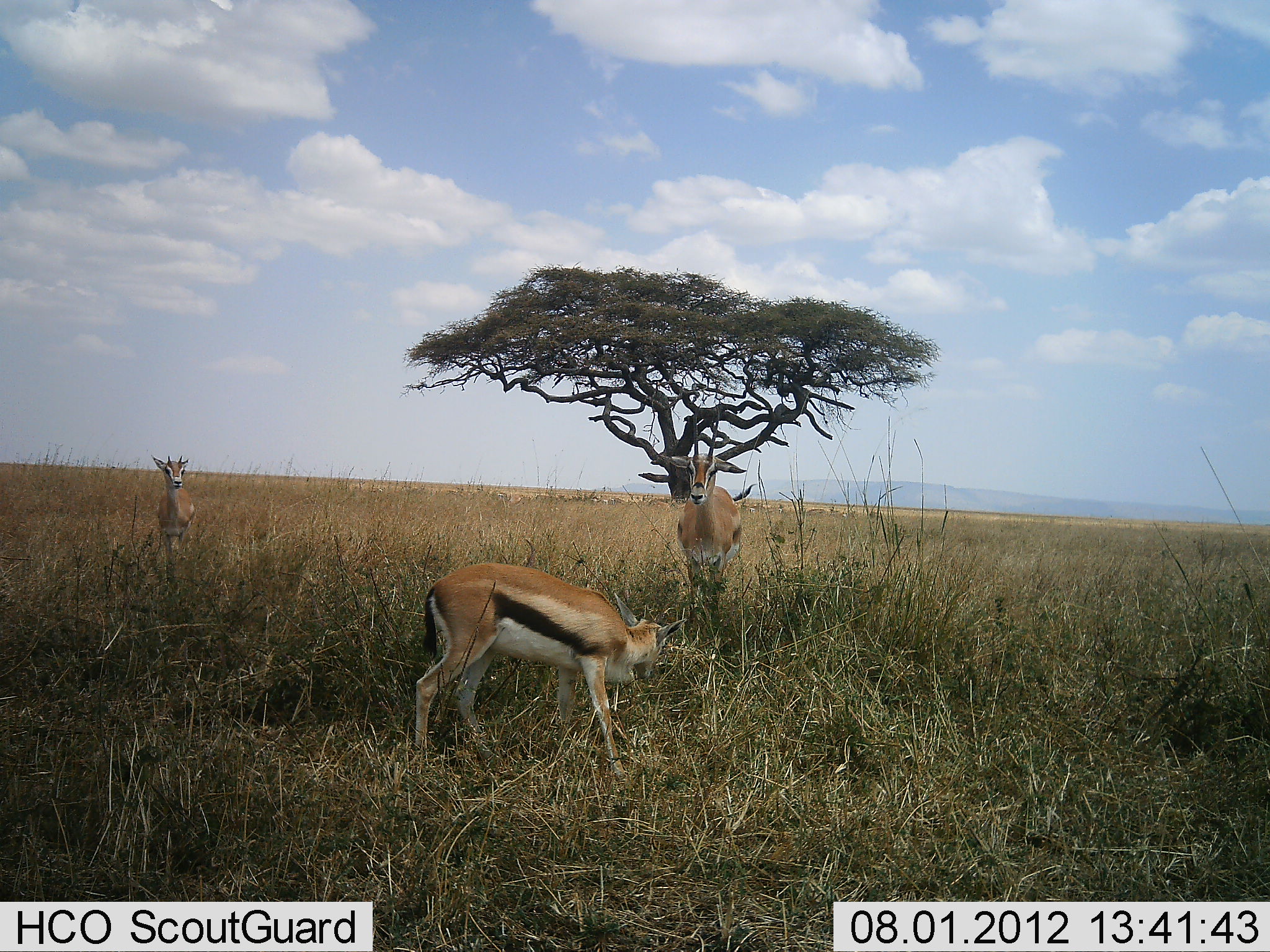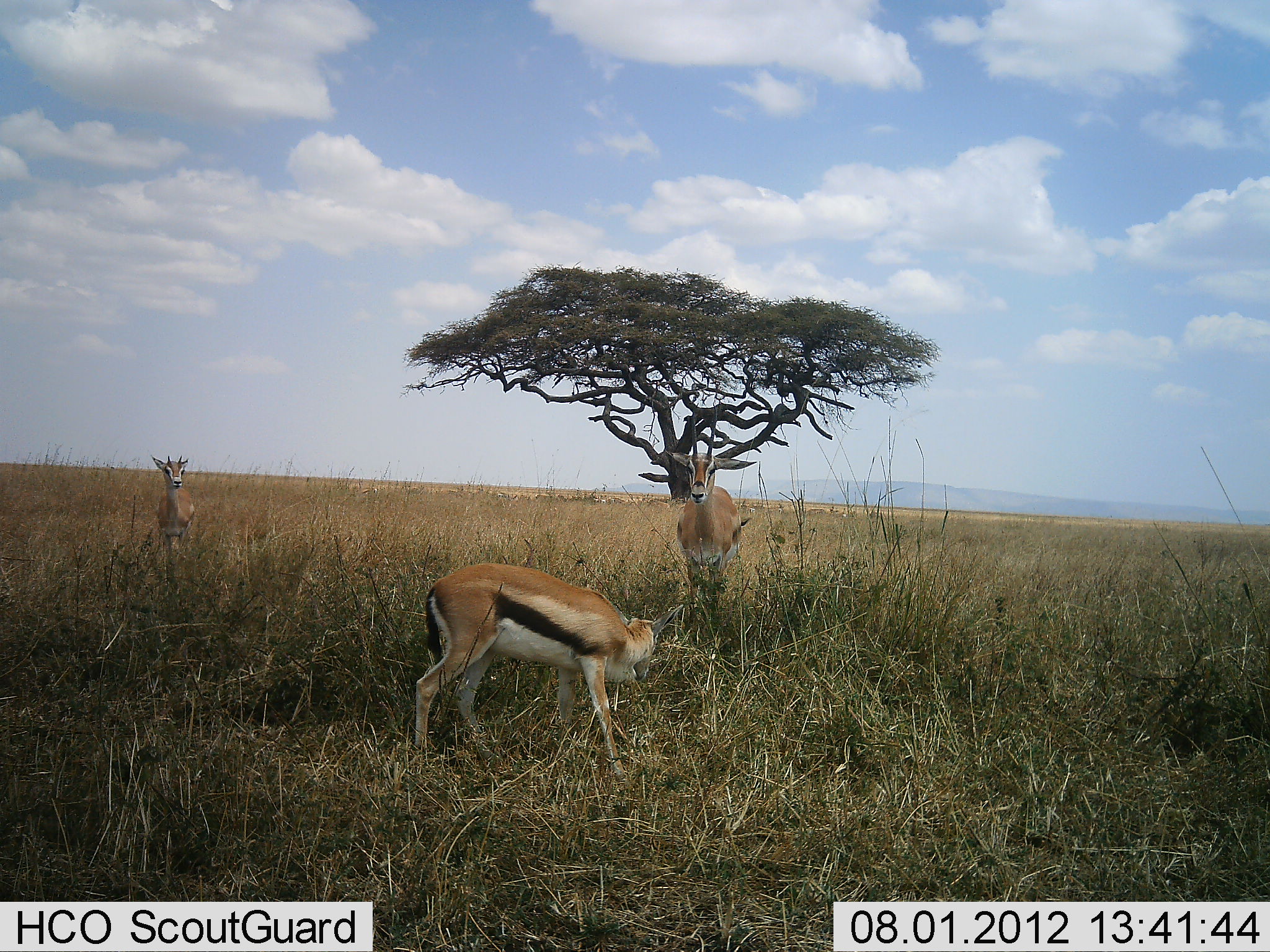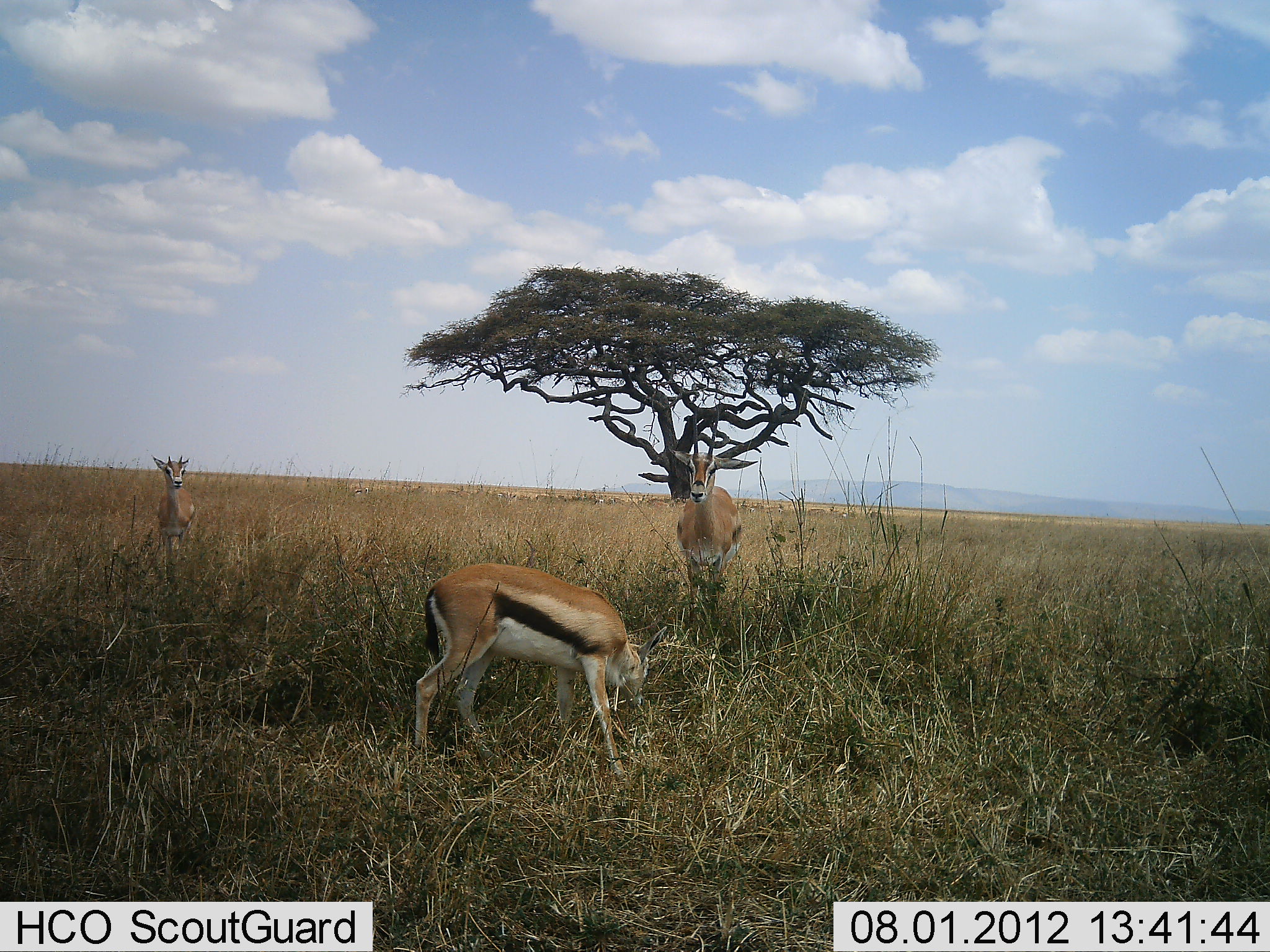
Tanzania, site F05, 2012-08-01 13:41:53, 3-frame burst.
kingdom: Animalia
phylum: Chordata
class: Mammalia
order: Artiodactyla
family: Bovidae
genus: Eudorcas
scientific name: Eudorcas thomsonii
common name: thomson's gazelle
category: gazellethomsons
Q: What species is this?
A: Gazellethomsons (thomson's gazelle) (Eudorcas thomsonii).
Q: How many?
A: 3.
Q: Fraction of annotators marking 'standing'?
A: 100%.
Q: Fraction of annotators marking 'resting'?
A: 10%.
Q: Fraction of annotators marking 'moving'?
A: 0%.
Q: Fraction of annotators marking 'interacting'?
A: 0%.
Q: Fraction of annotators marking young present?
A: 30%.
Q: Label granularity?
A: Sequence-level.